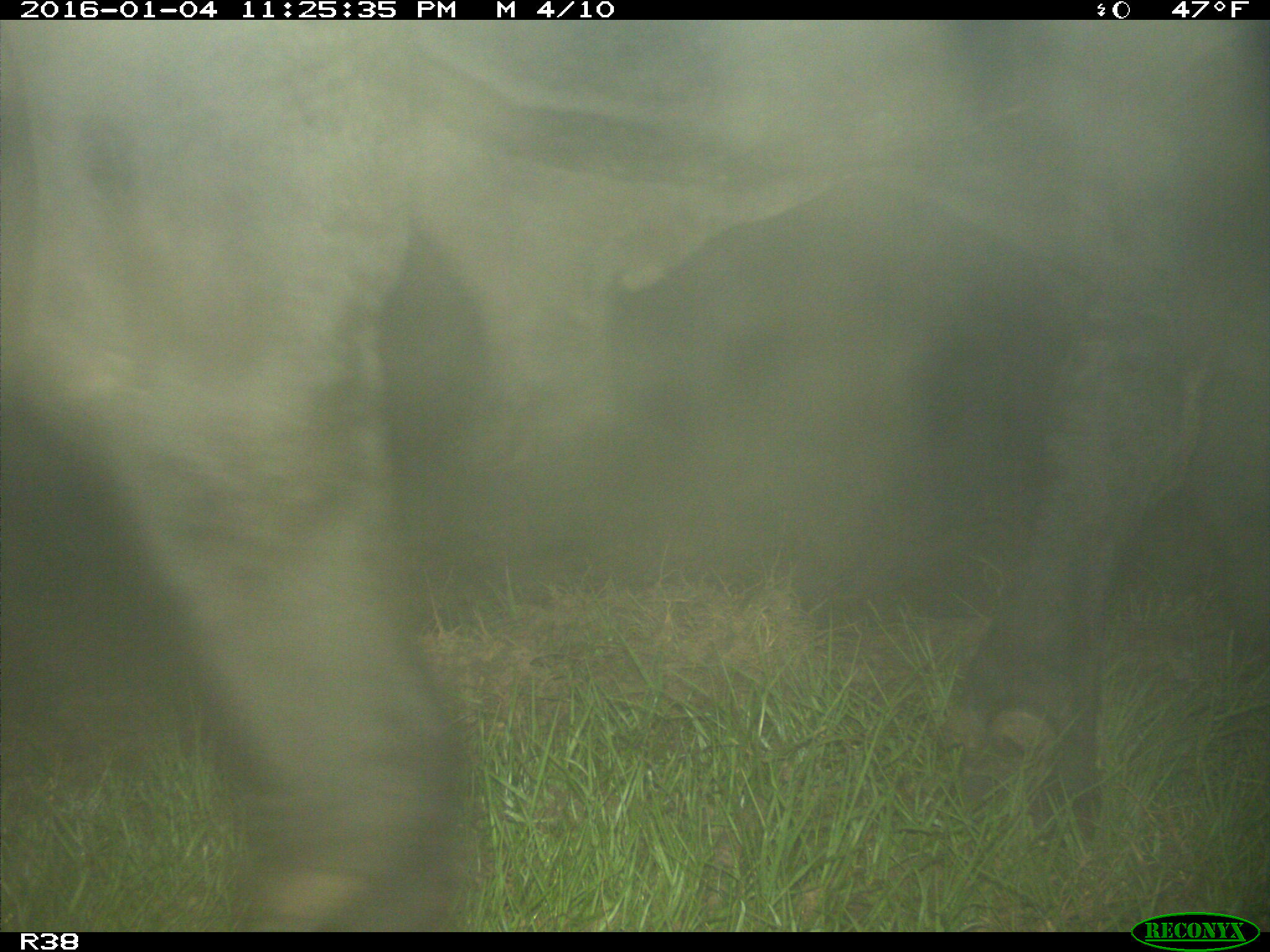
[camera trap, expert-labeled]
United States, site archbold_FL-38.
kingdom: Animalia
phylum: Chordata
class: Mammalia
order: Artiodactyla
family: Bovidae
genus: Bos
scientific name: Bos taurus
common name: domestic cow